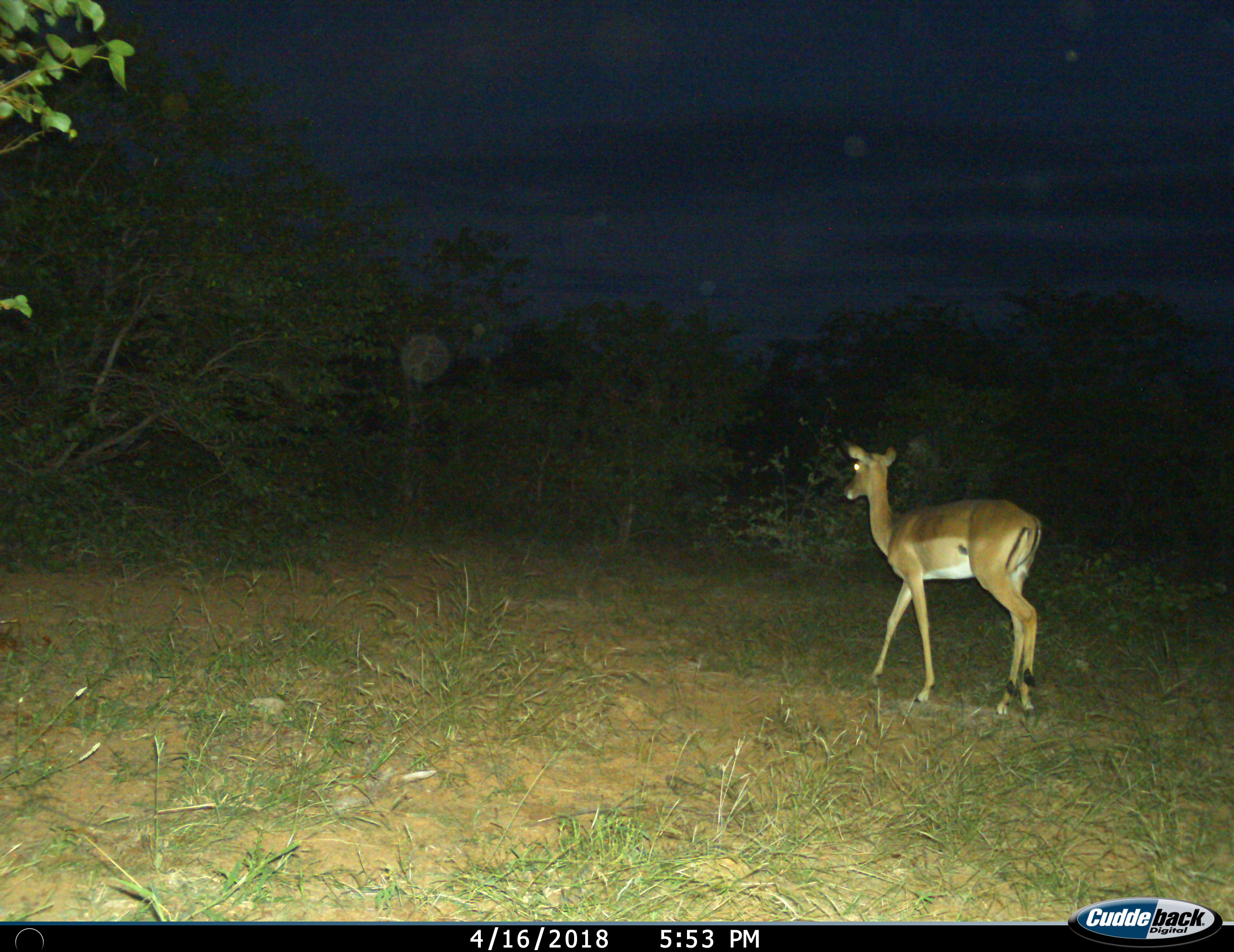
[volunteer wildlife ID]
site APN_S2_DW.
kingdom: Animalia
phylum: Chordata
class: Mammalia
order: Artiodactyla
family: Bovidae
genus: Aepyceros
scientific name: Aepyceros melampus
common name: impala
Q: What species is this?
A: Impala (Aepyceros melampus).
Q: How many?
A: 1.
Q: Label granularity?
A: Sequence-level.